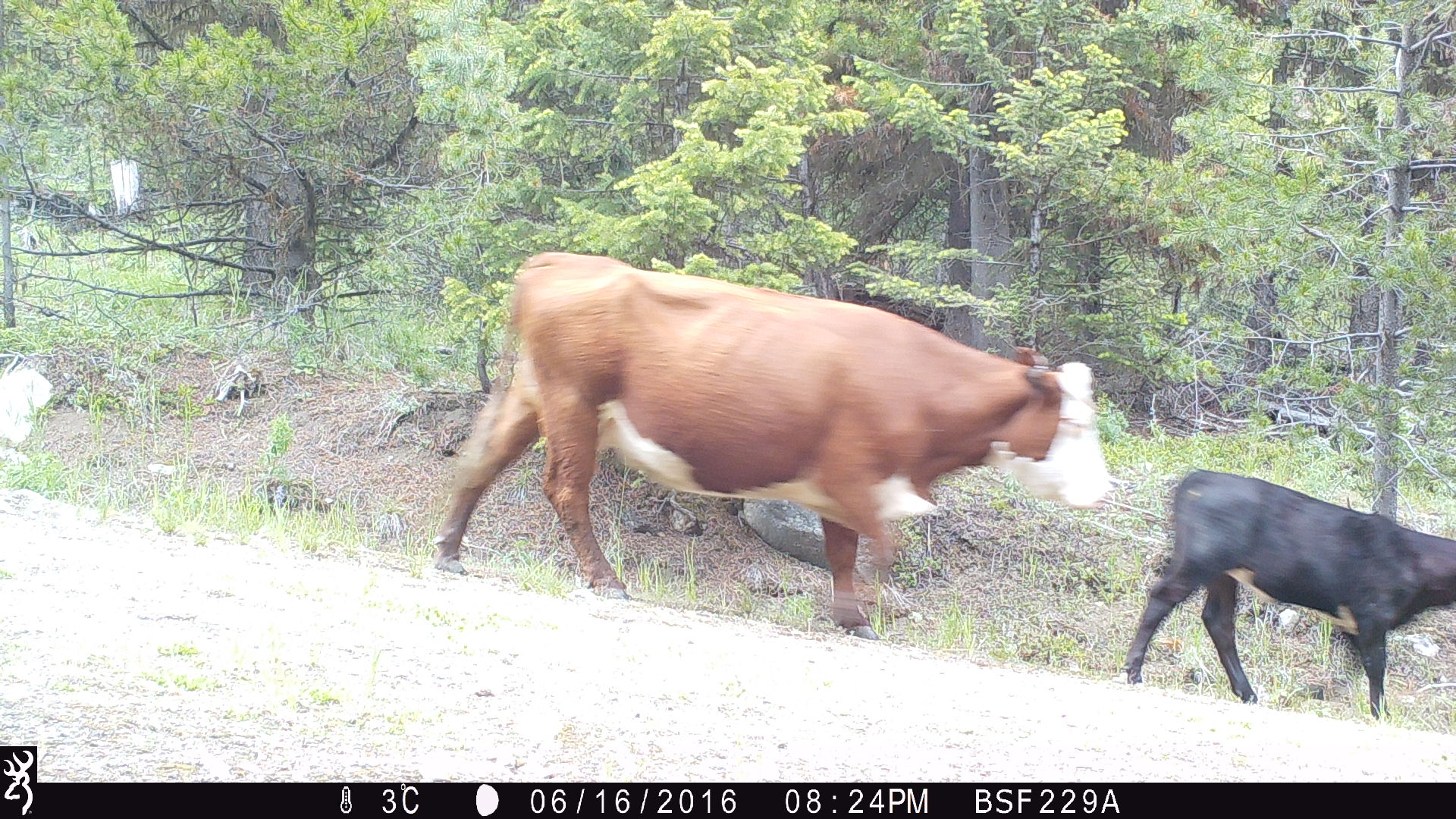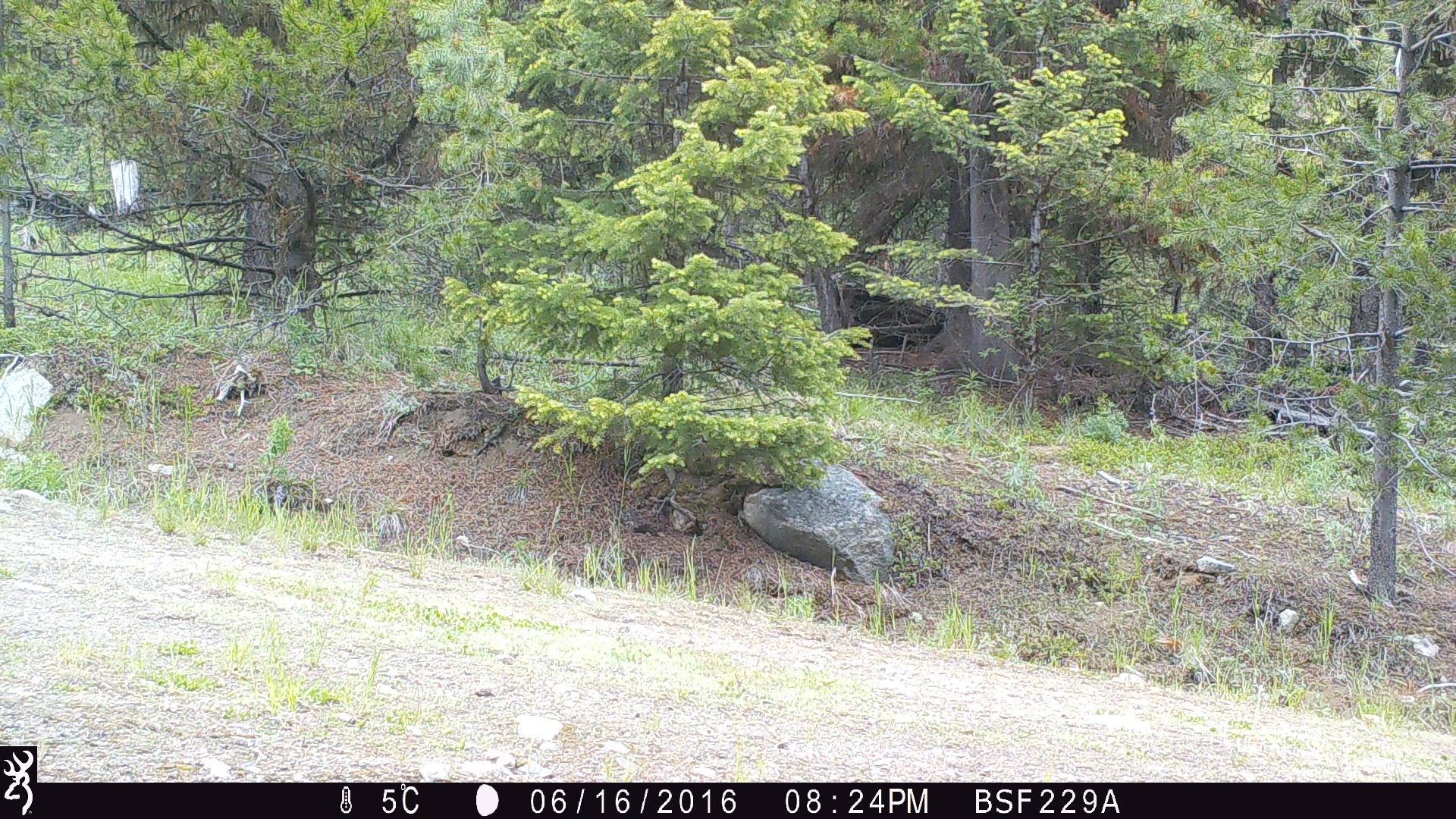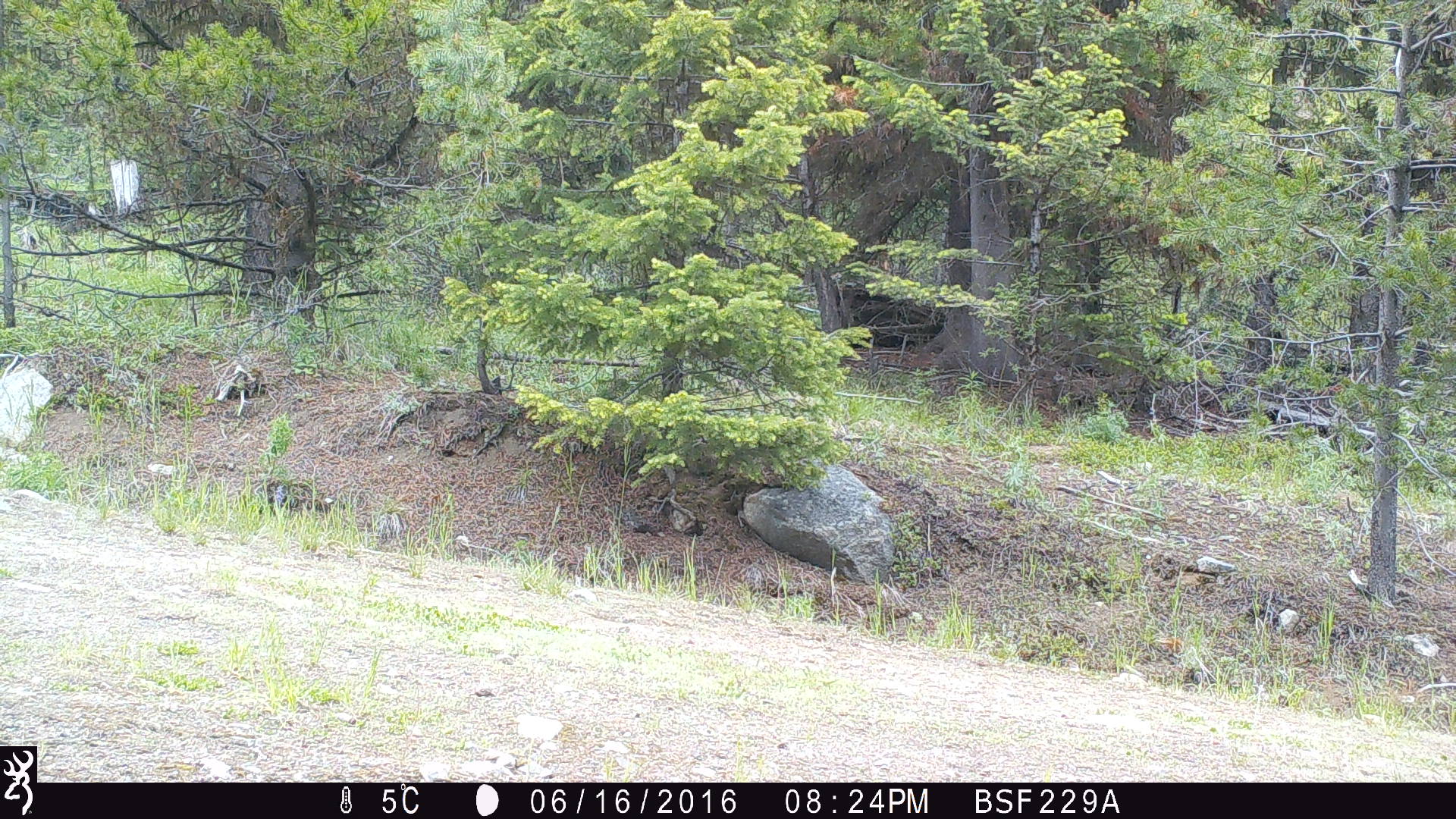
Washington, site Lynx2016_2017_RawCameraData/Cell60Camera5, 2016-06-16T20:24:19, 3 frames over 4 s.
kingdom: Animalia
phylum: Chordata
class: Mammalia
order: Artiodactyla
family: Bovidae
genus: Bos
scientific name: Bos taurus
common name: domestic cattle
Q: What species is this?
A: Domestic cattle (Bos taurus).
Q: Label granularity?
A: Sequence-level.